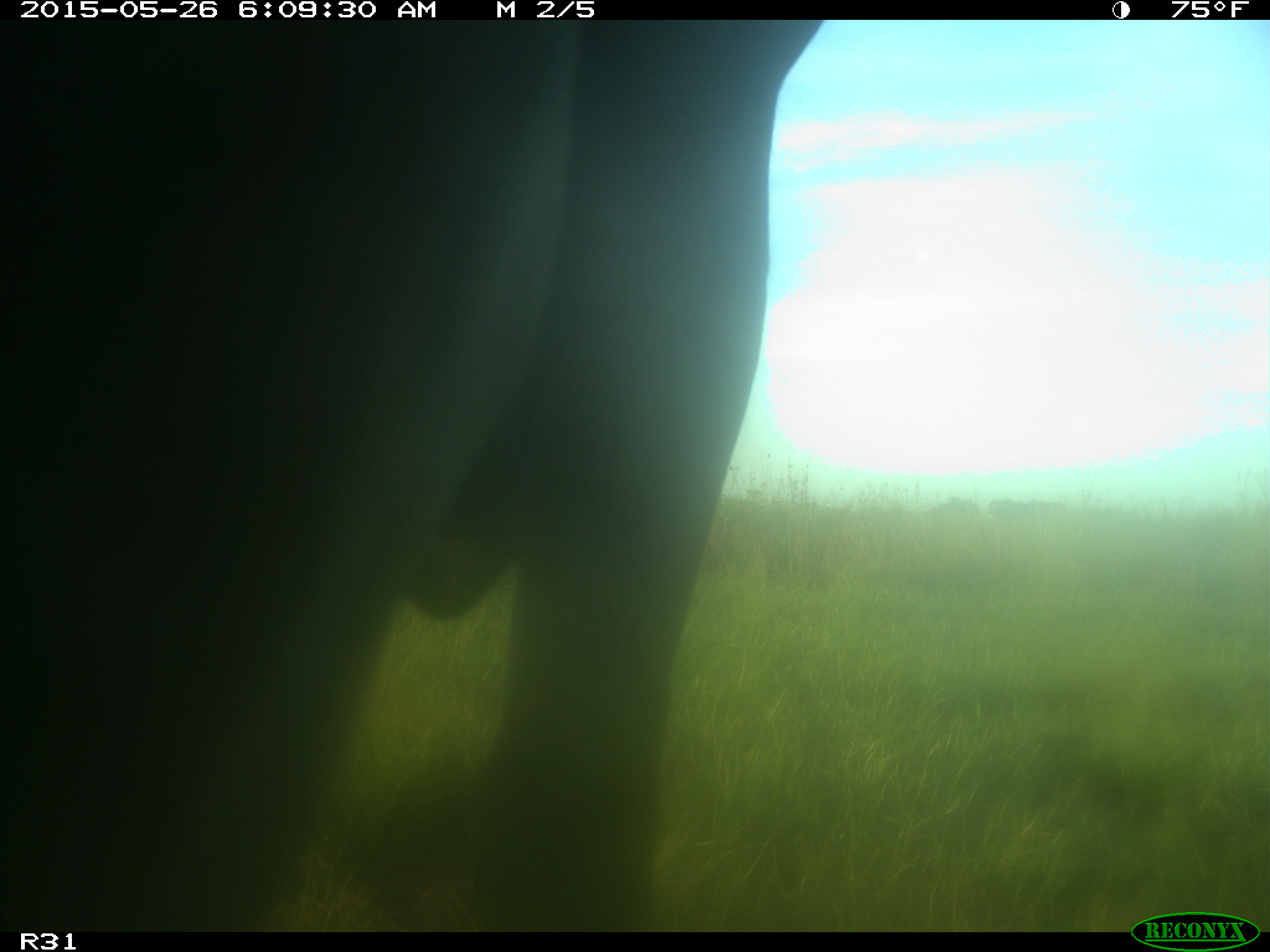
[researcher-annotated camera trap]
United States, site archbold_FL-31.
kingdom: Animalia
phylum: Chordata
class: Mammalia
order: Artiodactyla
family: Bovidae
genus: Bos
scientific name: Bos taurus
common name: domestic cow